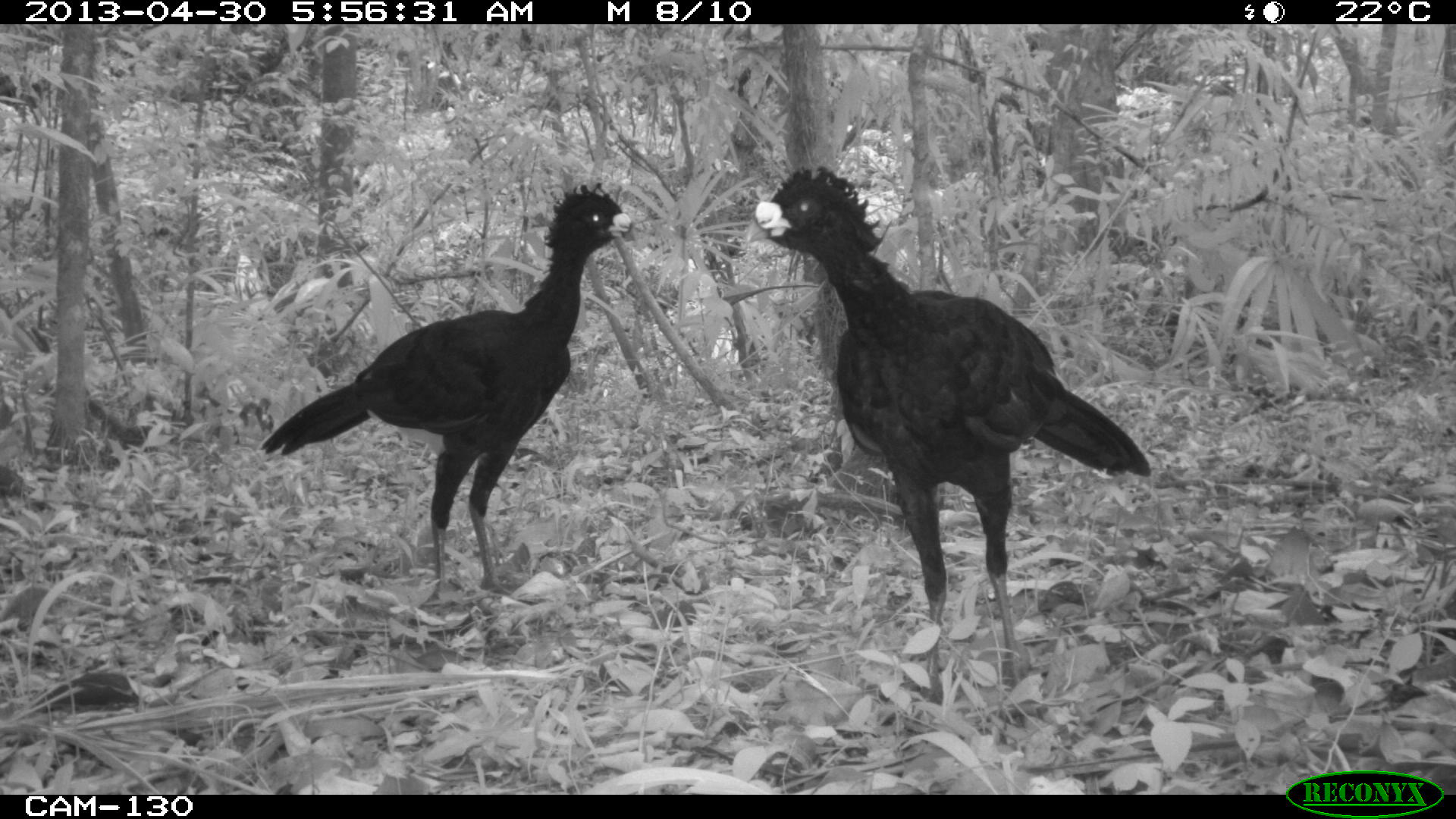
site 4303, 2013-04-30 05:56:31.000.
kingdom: Animalia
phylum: Chordata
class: Aves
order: Galliformes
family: Cracidae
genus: Crax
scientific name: Crax rubra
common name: great curassow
Crax rubra (great curassow), count 2, sex male.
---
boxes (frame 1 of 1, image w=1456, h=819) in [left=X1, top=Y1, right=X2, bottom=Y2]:
crax rubra: [left=744, top=161, right=1151, bottom=704]; [left=260, top=179, right=641, bottom=608]